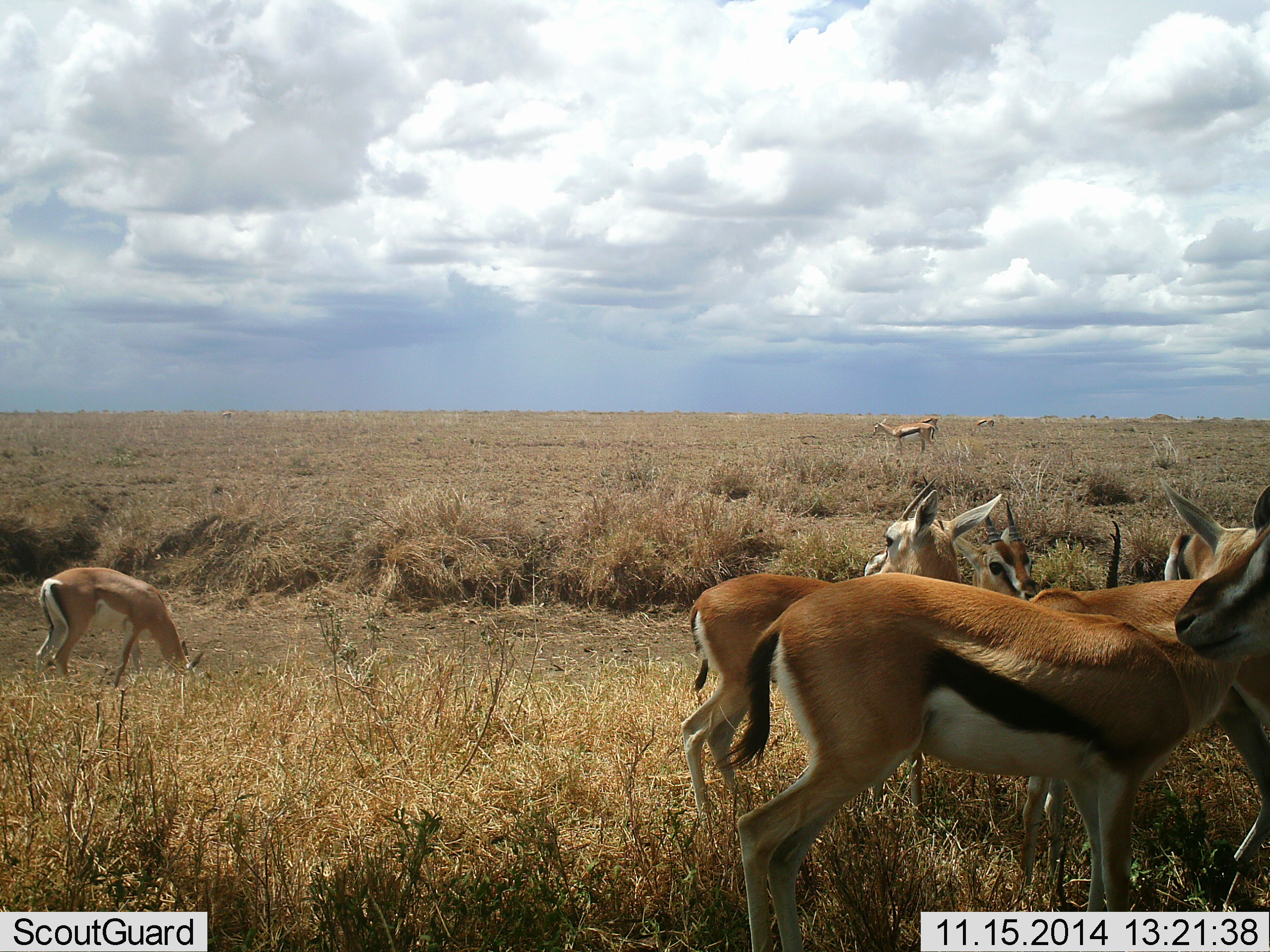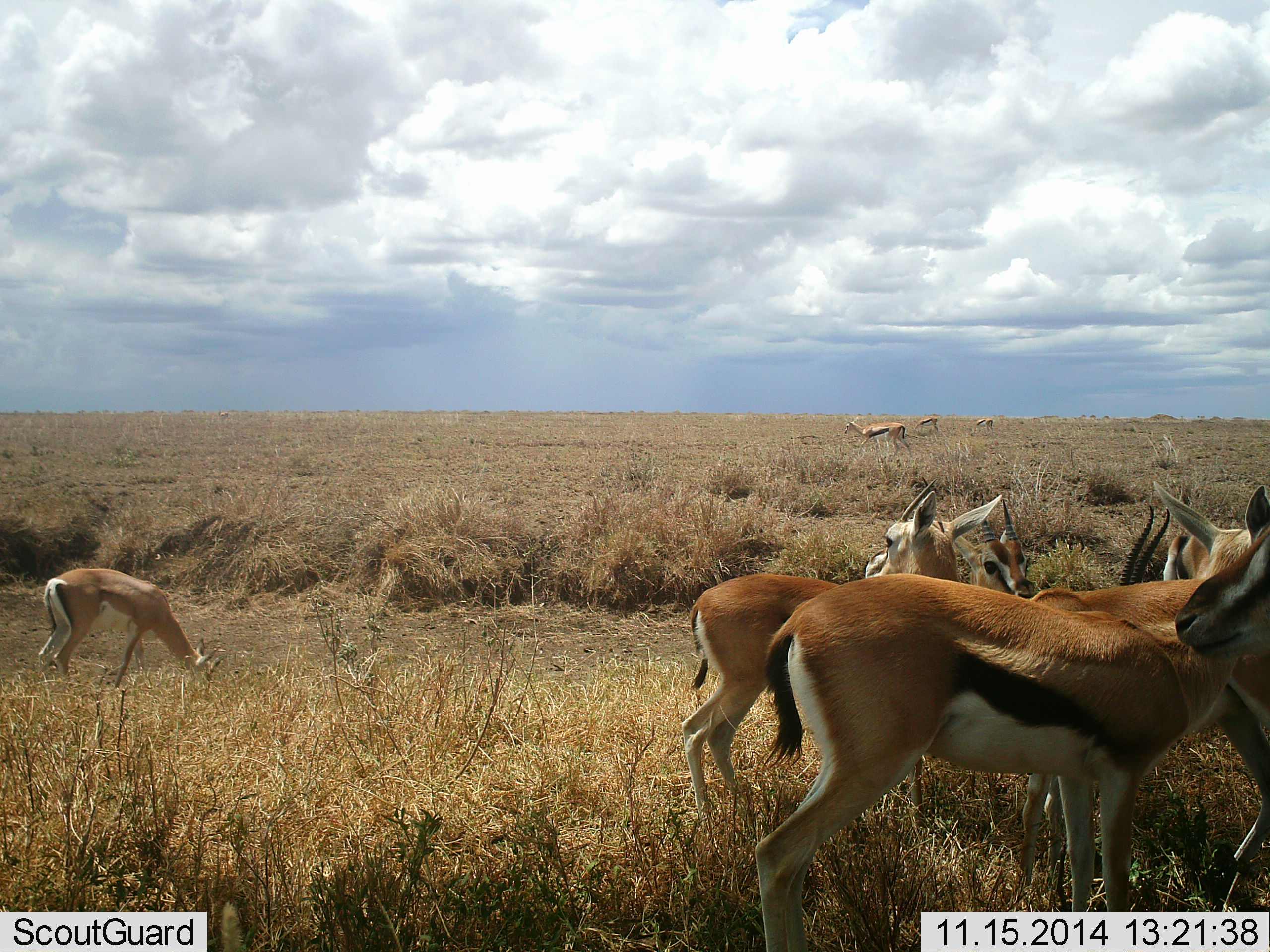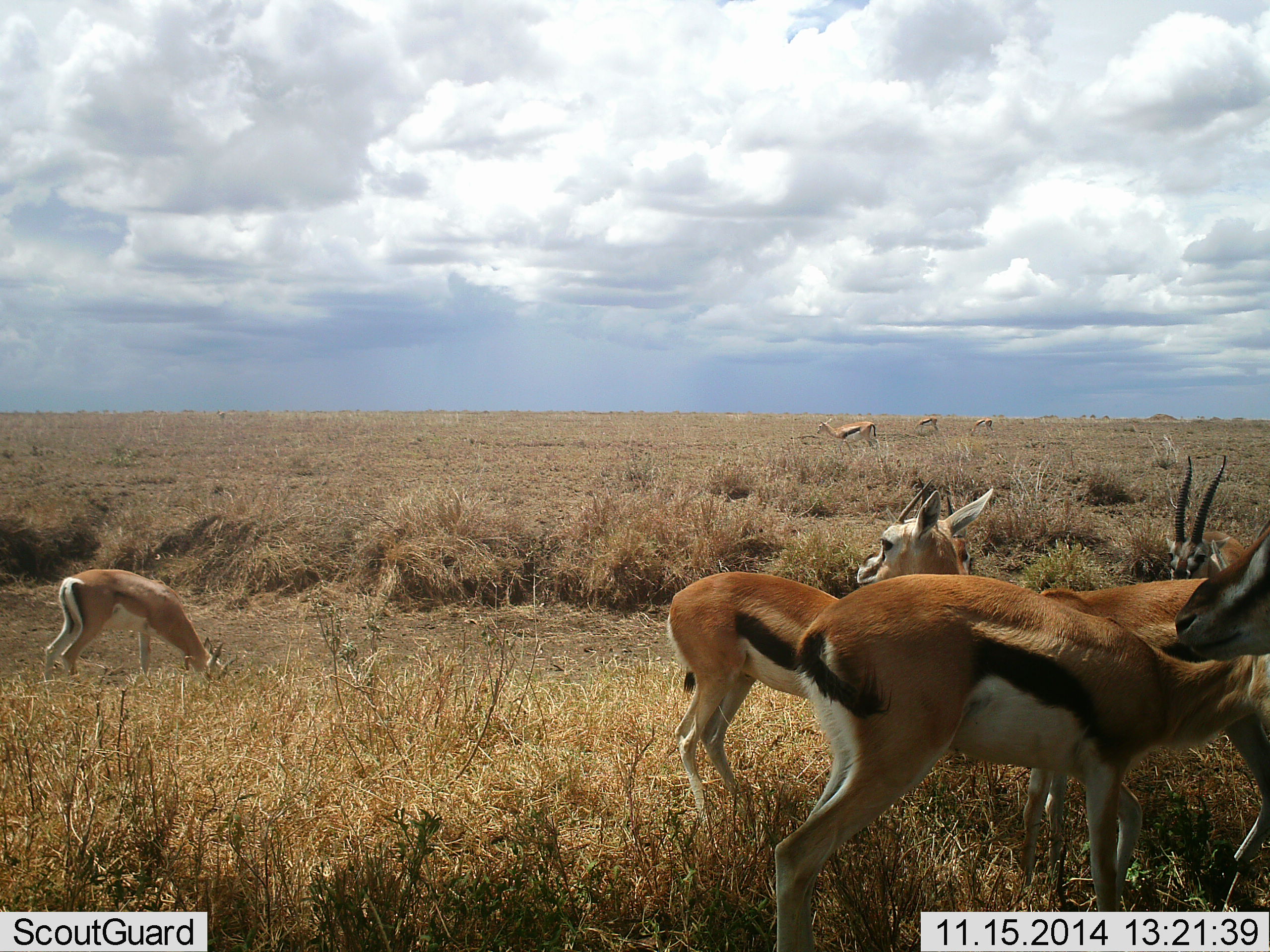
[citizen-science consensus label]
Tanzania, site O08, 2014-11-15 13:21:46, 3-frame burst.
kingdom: Animalia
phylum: Chordata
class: Mammalia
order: Artiodactyla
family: Bovidae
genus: Eudorcas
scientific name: Eudorcas thomsonii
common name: thomson's gazelle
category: gazellethomsons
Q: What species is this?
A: Gazellethomsons (thomson's gazelle) (Eudorcas thomsonii).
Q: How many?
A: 9.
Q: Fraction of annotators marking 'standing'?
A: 93%.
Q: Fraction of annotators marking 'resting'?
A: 0%.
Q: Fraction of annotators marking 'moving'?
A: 50%.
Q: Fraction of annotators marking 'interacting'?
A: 0%.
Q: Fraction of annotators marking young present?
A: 0%.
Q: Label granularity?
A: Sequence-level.